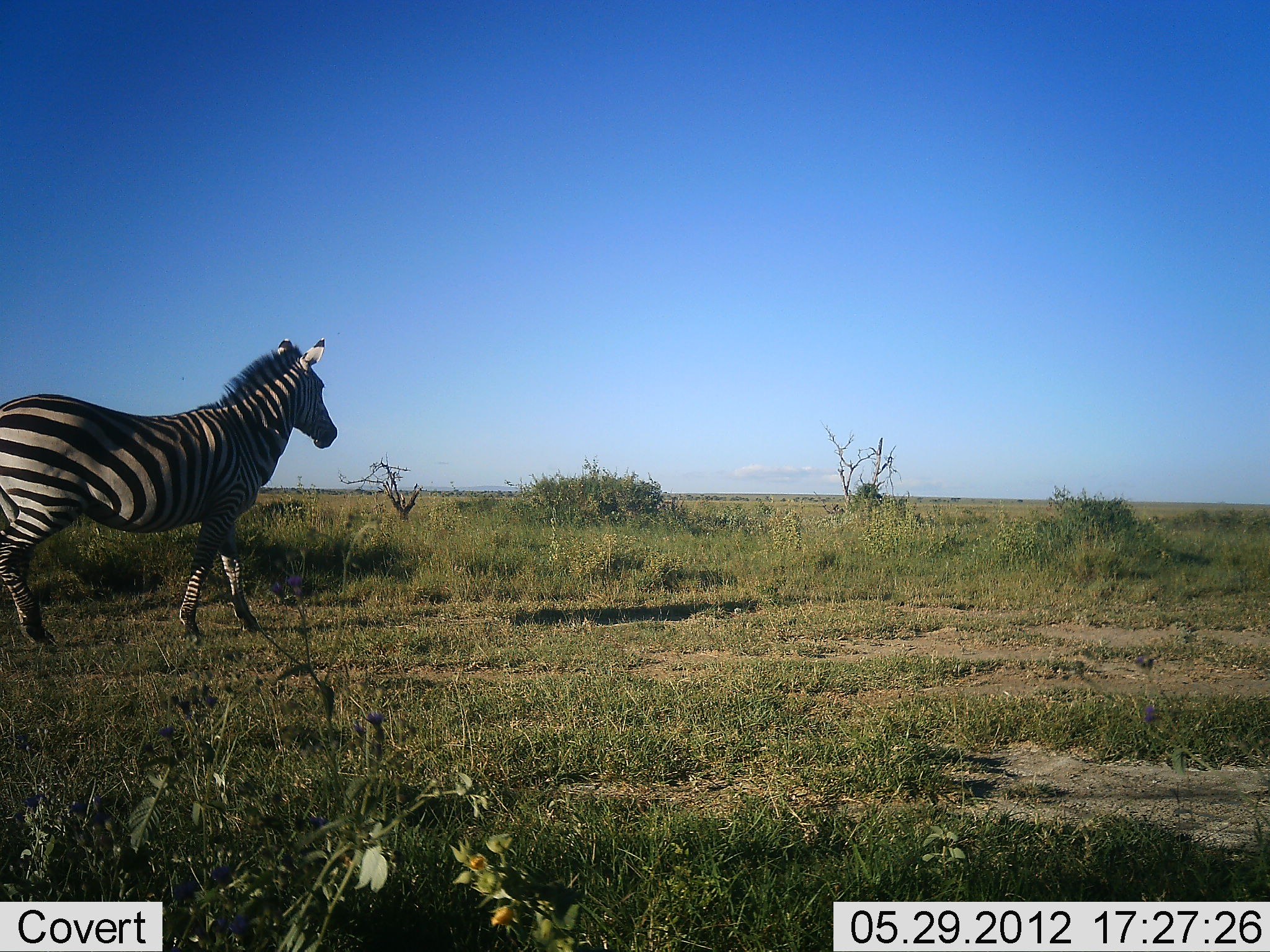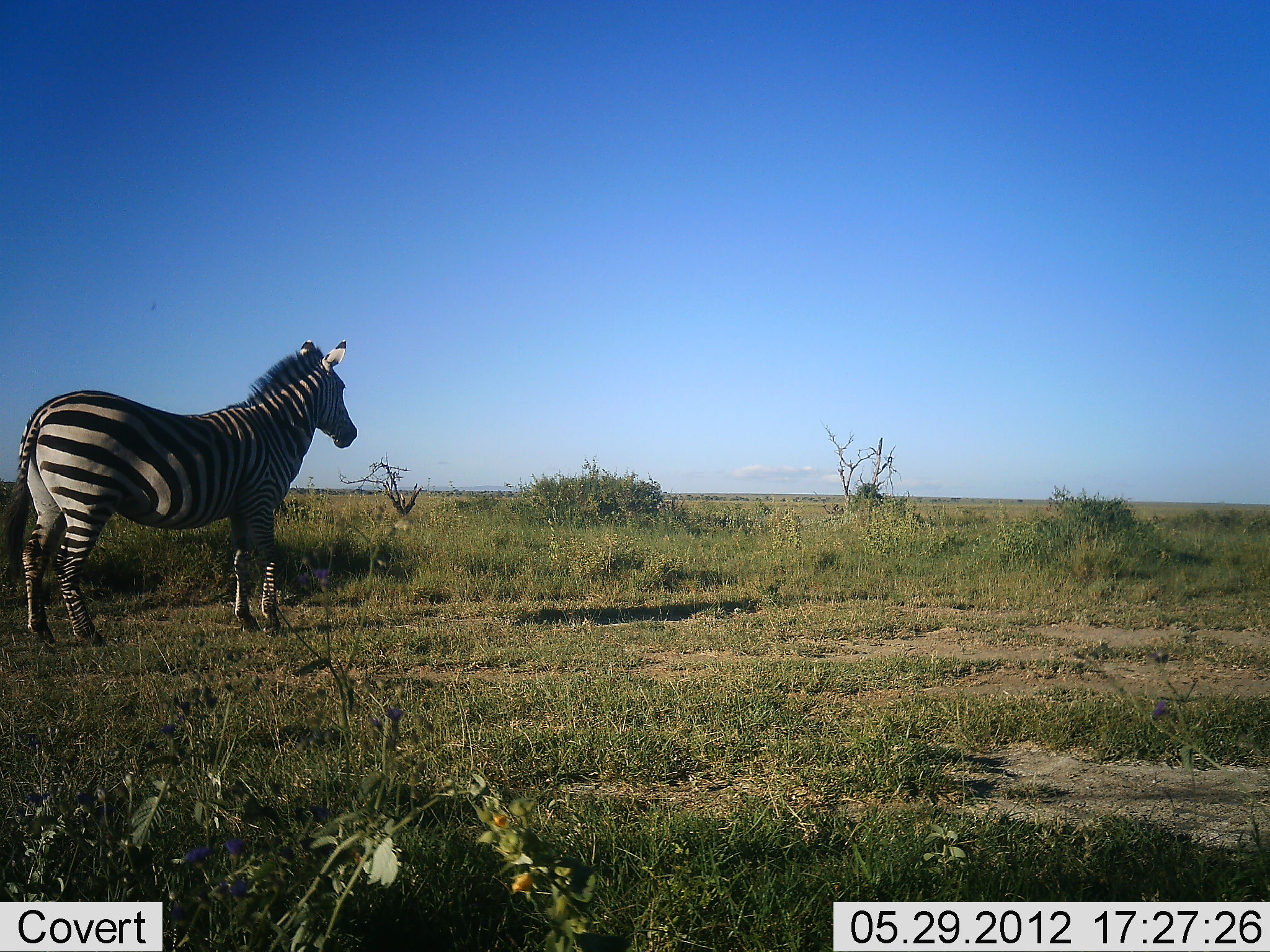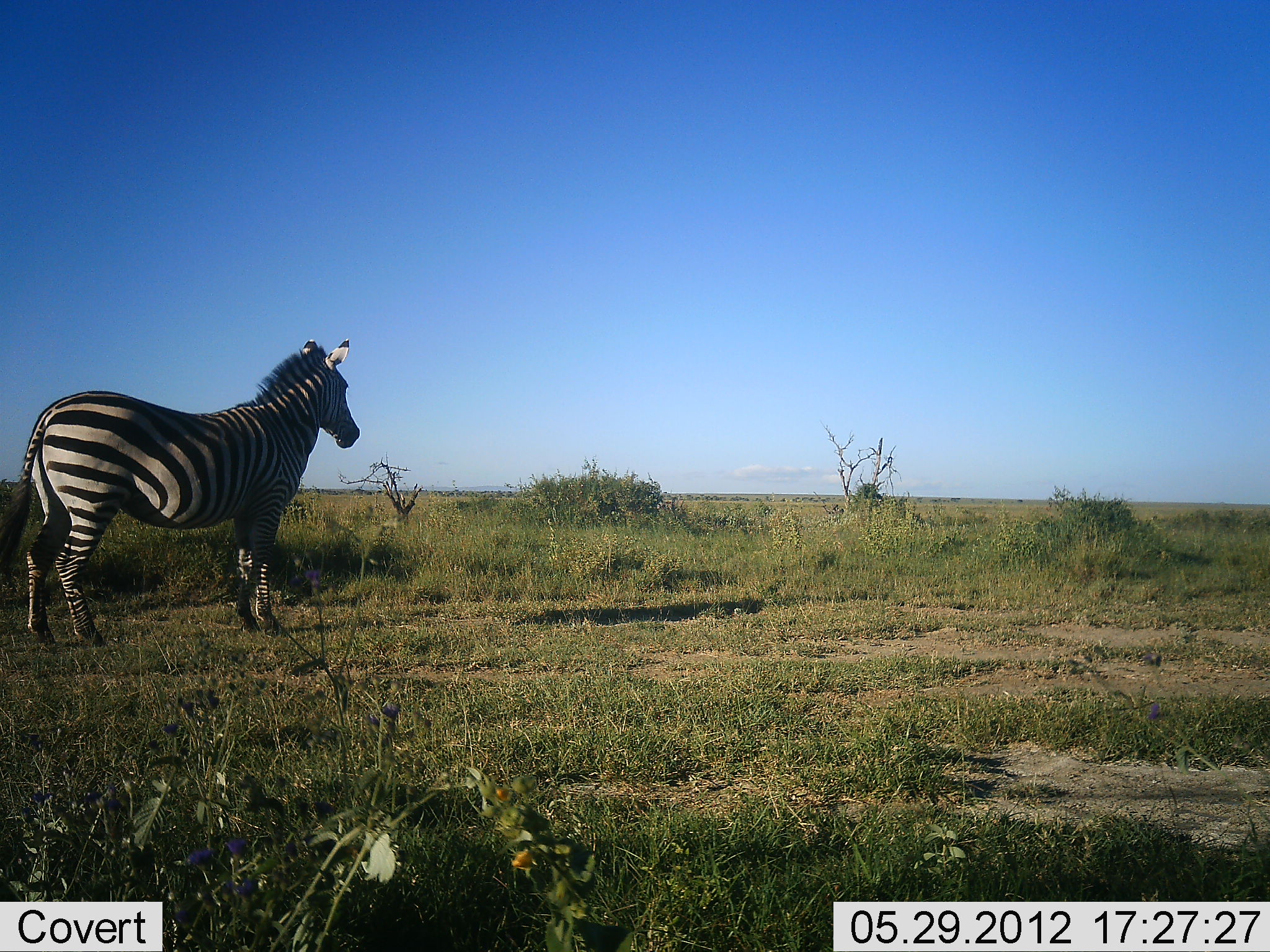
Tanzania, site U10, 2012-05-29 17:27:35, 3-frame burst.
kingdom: Animalia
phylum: Chordata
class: Mammalia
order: Perissodactyla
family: Equidae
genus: Equus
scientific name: Equus quagga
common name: plains zebra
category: zebra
Zebra (plains zebra) (Equus quagga), count 1. Behavior (volunteer vote fractions): standing 60%, resting 0%, moving 60%, interacting 0%. Young present (vote fraction): 0%. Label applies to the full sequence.